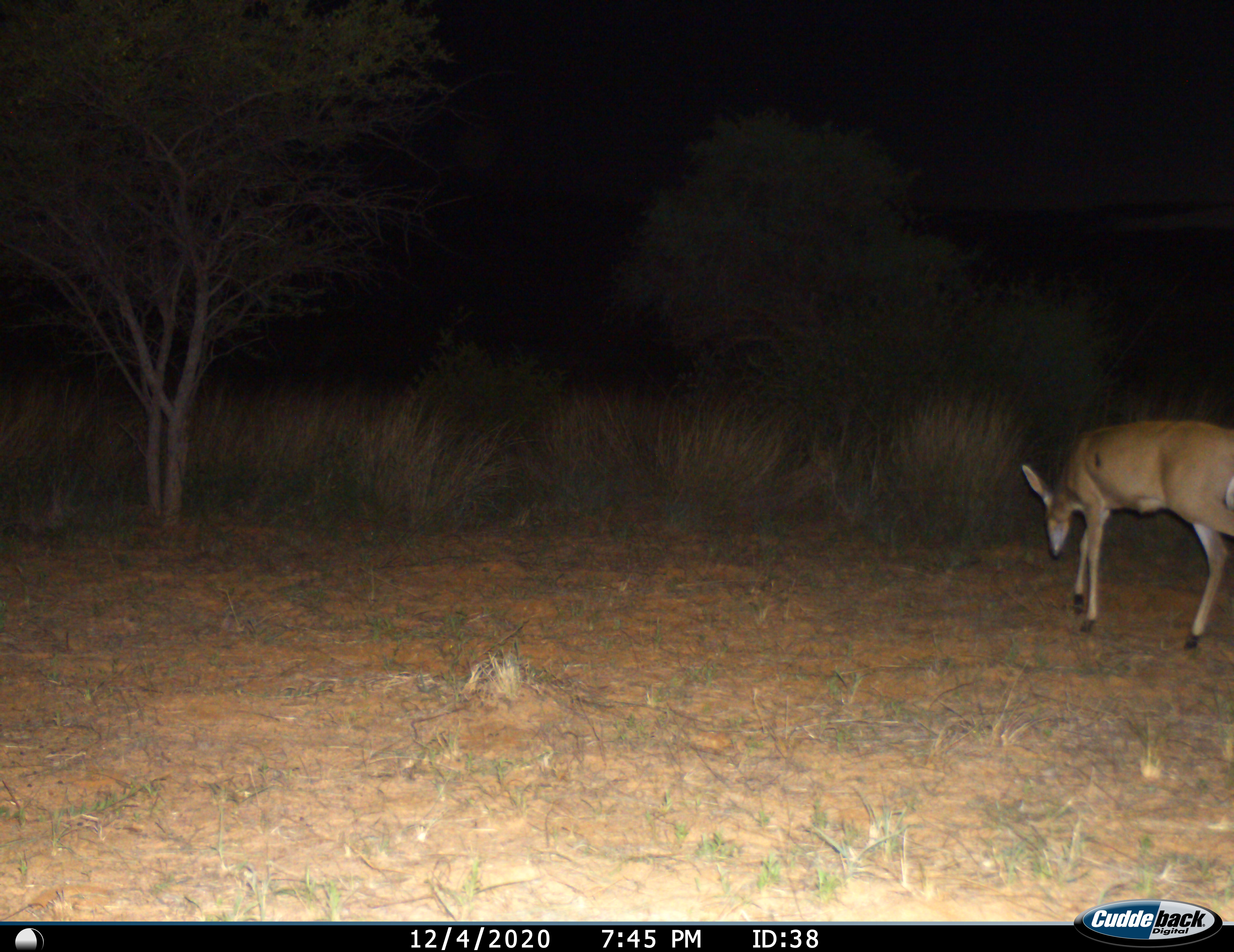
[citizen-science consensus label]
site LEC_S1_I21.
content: unidentified animal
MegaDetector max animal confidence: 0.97